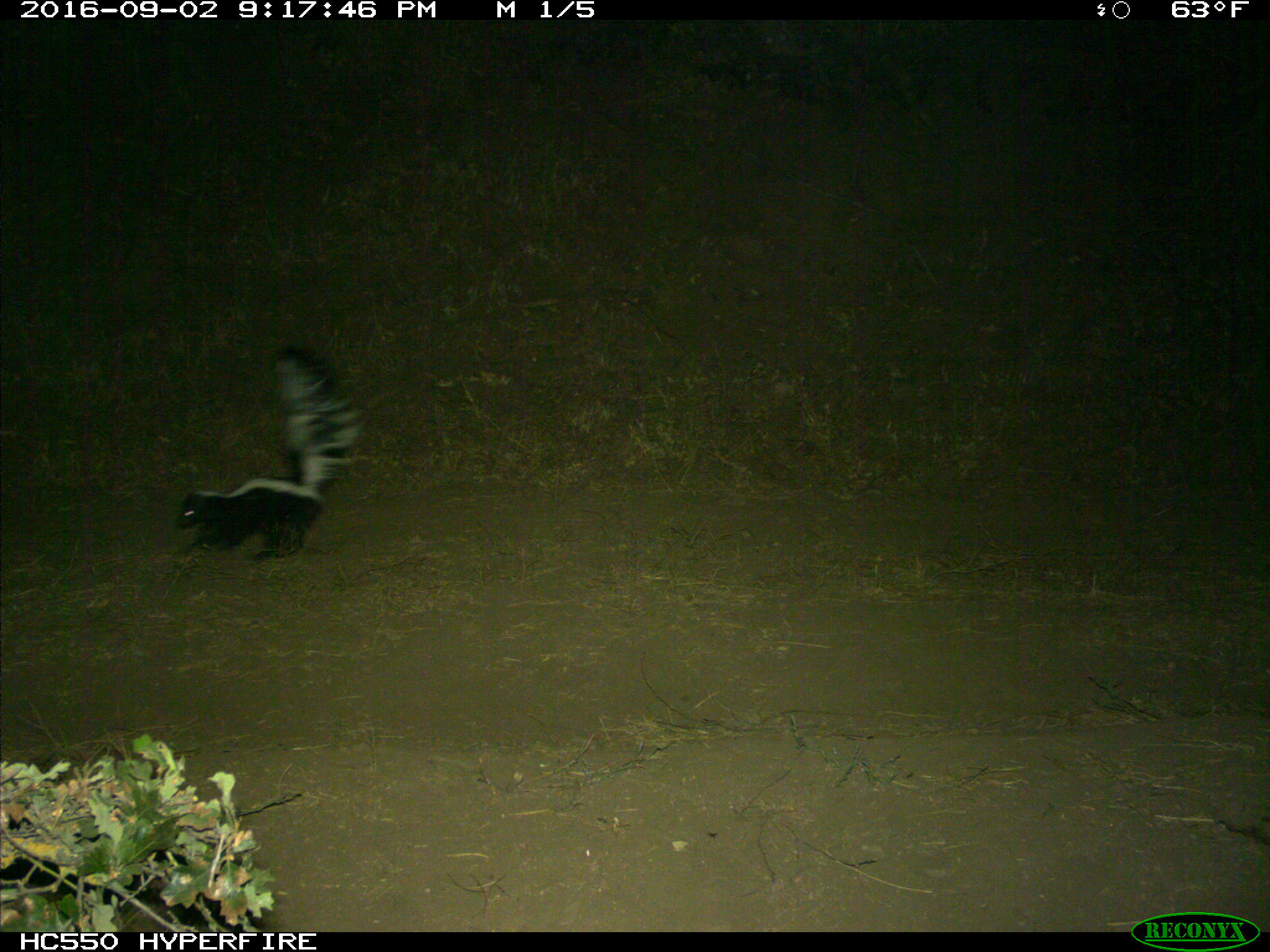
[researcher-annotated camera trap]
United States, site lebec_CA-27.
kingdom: Animalia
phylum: Chordata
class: Mammalia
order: Carnivora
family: Mephitidae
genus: Mephitis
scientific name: Mephitis mephitis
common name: striped skunk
Mephitis mephitis (striped skunk).